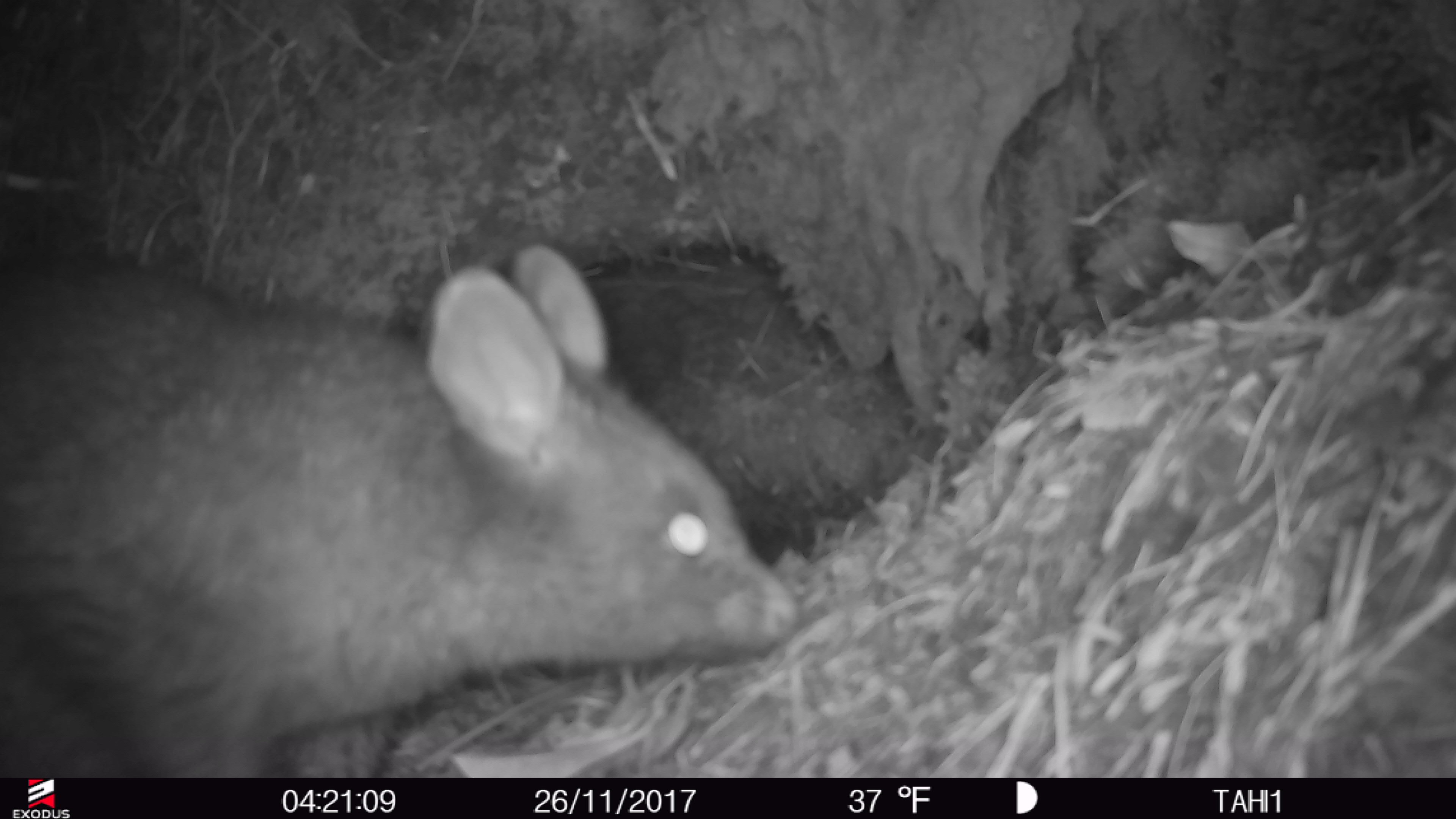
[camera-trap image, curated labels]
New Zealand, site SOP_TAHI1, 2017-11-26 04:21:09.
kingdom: Animalia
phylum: Chordata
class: Mammalia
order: Diprotodontia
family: Phalangeridae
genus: Trichosurus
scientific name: Trichosurus vulpecula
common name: common brushtail possum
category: possum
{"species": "possum (common brushtail possum) (Trichosurus vulpecula)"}